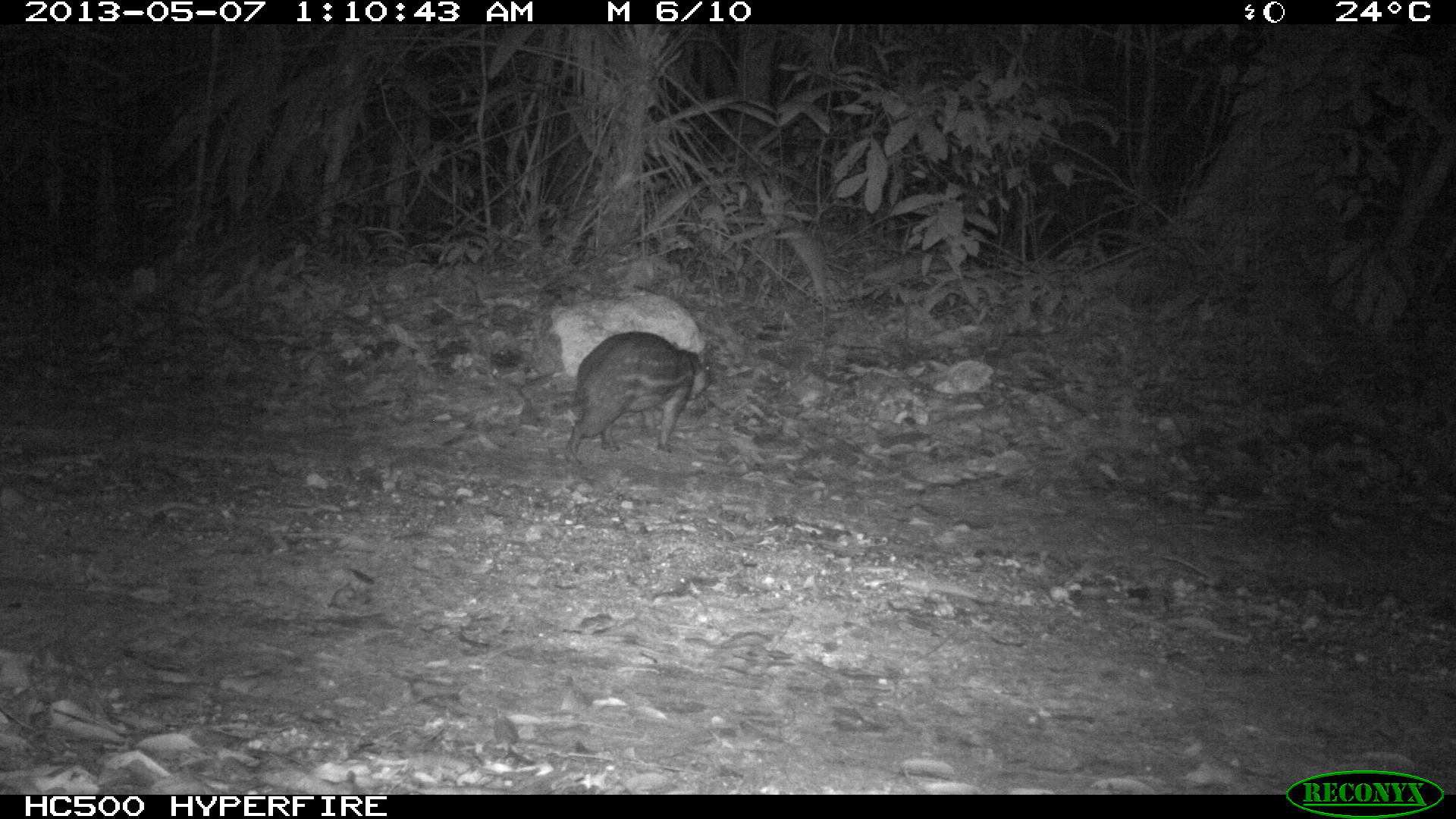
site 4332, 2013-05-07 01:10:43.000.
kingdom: Animalia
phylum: Chordata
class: Mammalia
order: Rodentia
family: Cuniculidae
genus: Cuniculus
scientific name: Cuniculus paca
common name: lowland paca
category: agouti paca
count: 1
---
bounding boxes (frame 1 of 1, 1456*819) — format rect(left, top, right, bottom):
agouti paca: rect(562, 330, 711, 466)